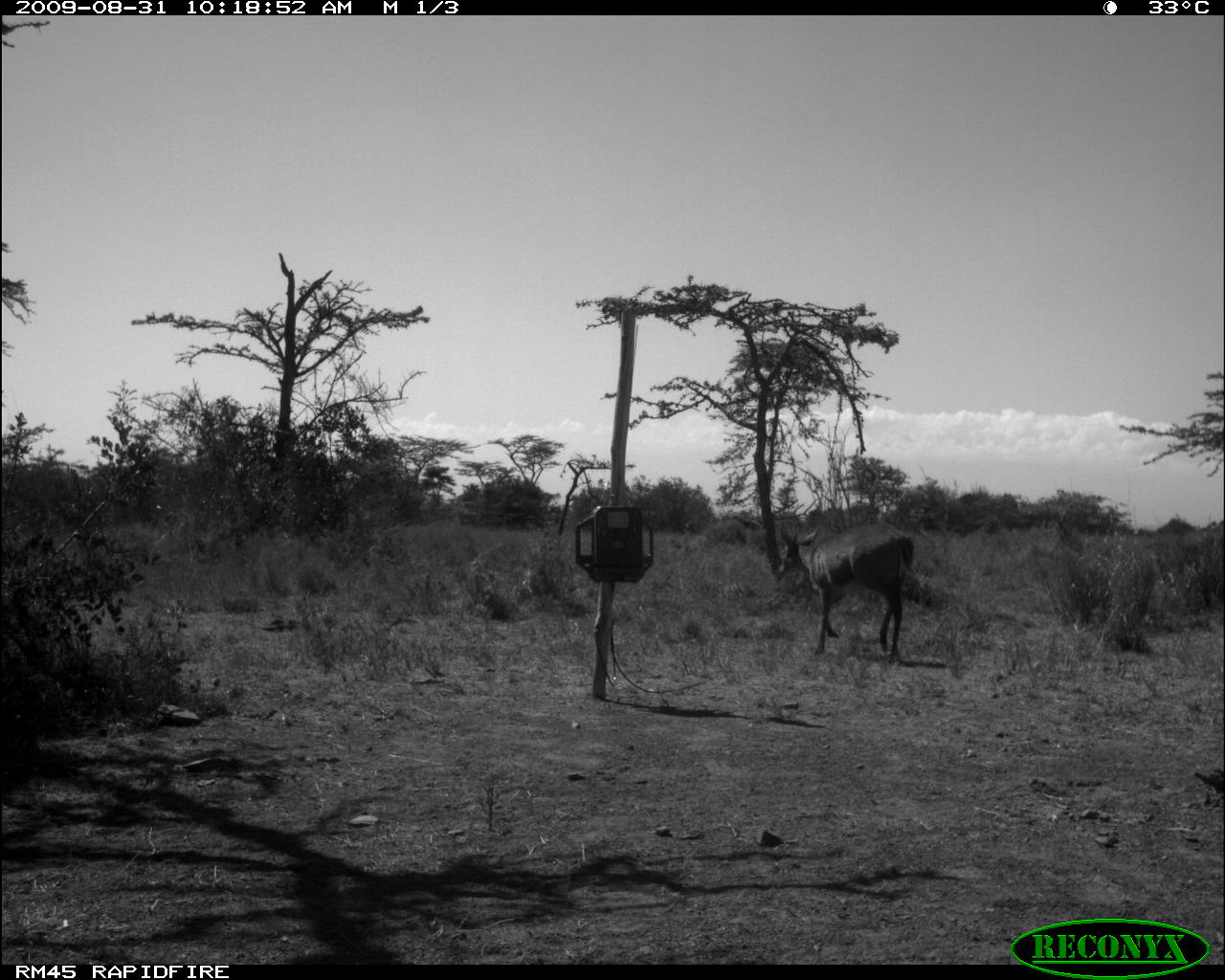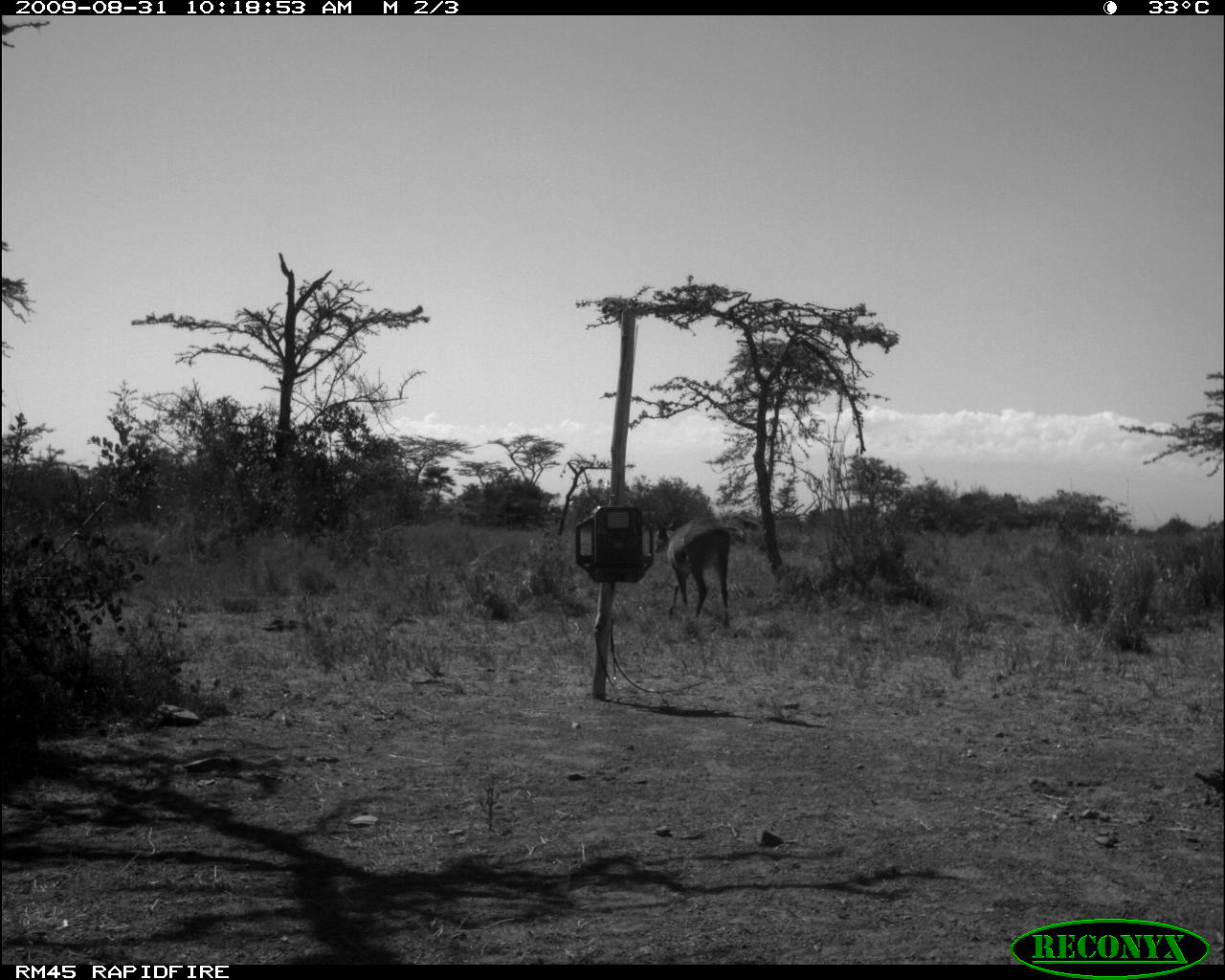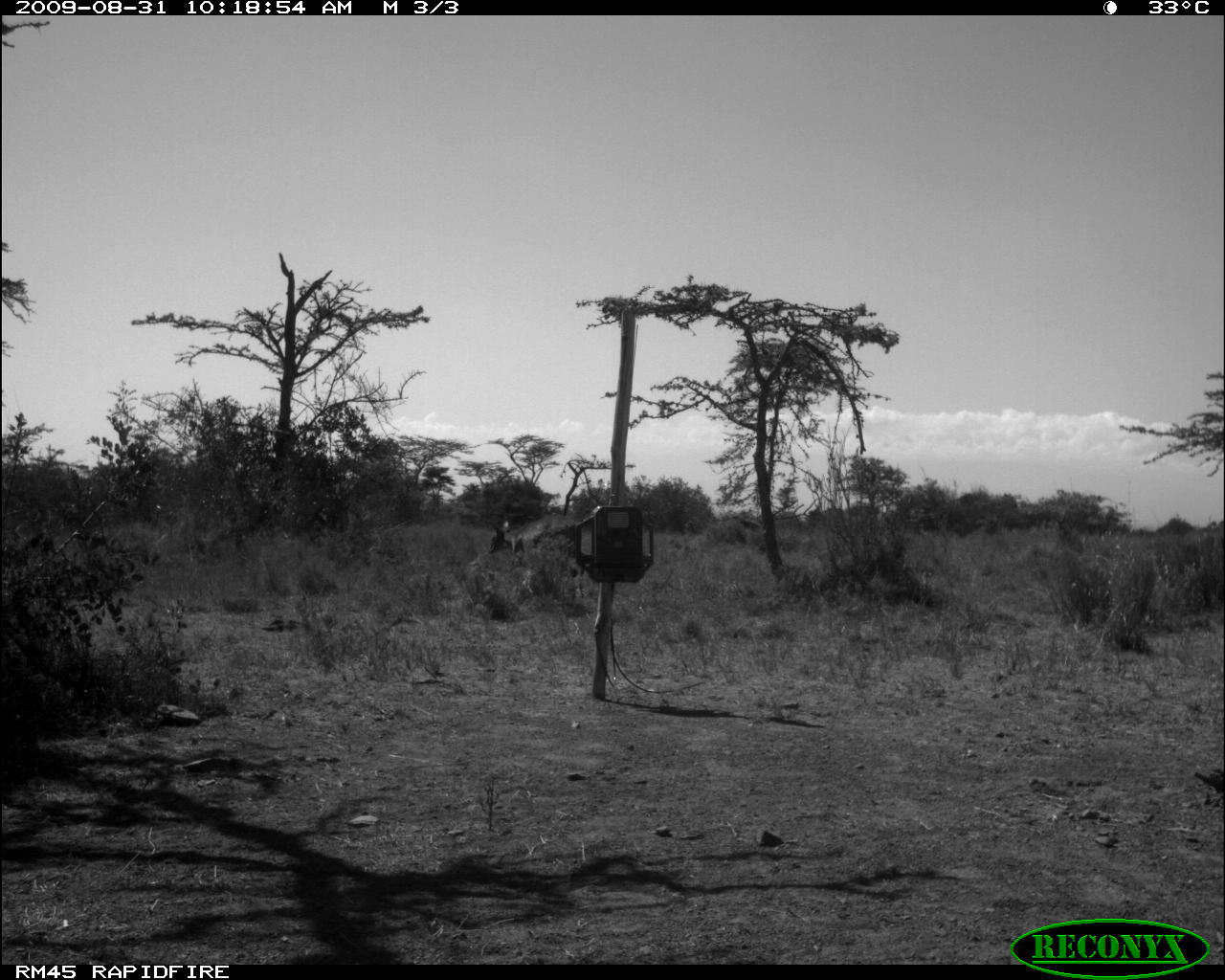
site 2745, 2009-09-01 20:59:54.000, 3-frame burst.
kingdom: Animalia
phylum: Chordata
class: Mammalia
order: Perissodactyla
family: Equidae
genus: Equus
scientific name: Equus quagga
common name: plains zebra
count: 1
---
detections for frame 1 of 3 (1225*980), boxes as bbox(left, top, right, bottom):
equus quagga: bbox(776, 521, 914, 662)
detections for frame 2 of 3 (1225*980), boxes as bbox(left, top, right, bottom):
equus quagga: bbox(652, 517, 744, 629)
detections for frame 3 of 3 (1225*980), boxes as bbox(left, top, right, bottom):
equus quagga: bbox(486, 511, 587, 578)